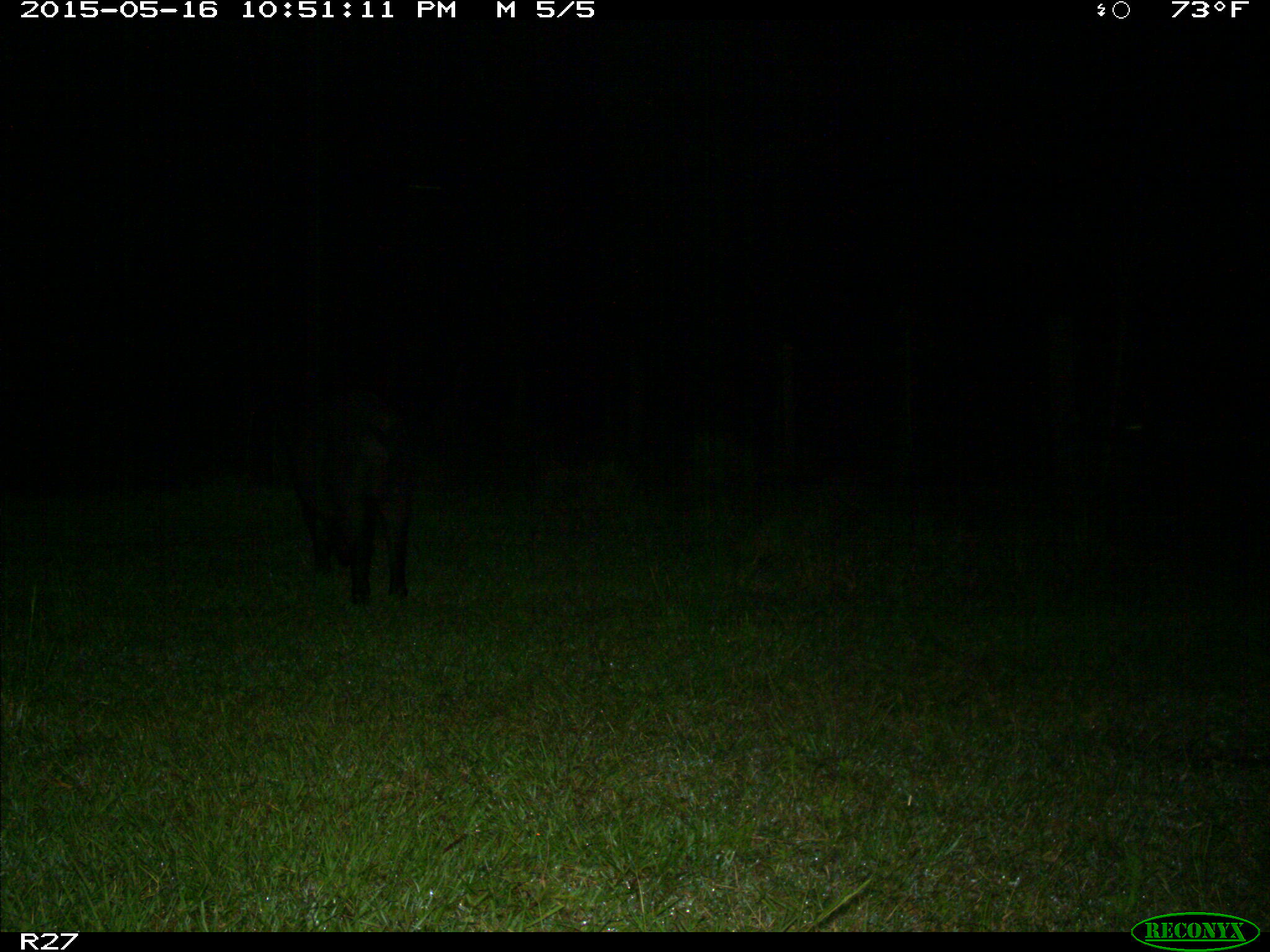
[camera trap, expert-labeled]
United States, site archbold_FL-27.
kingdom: Animalia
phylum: Chordata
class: Mammalia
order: Artiodactyla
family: Suidae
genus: Sus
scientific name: Sus scrofa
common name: wild boar